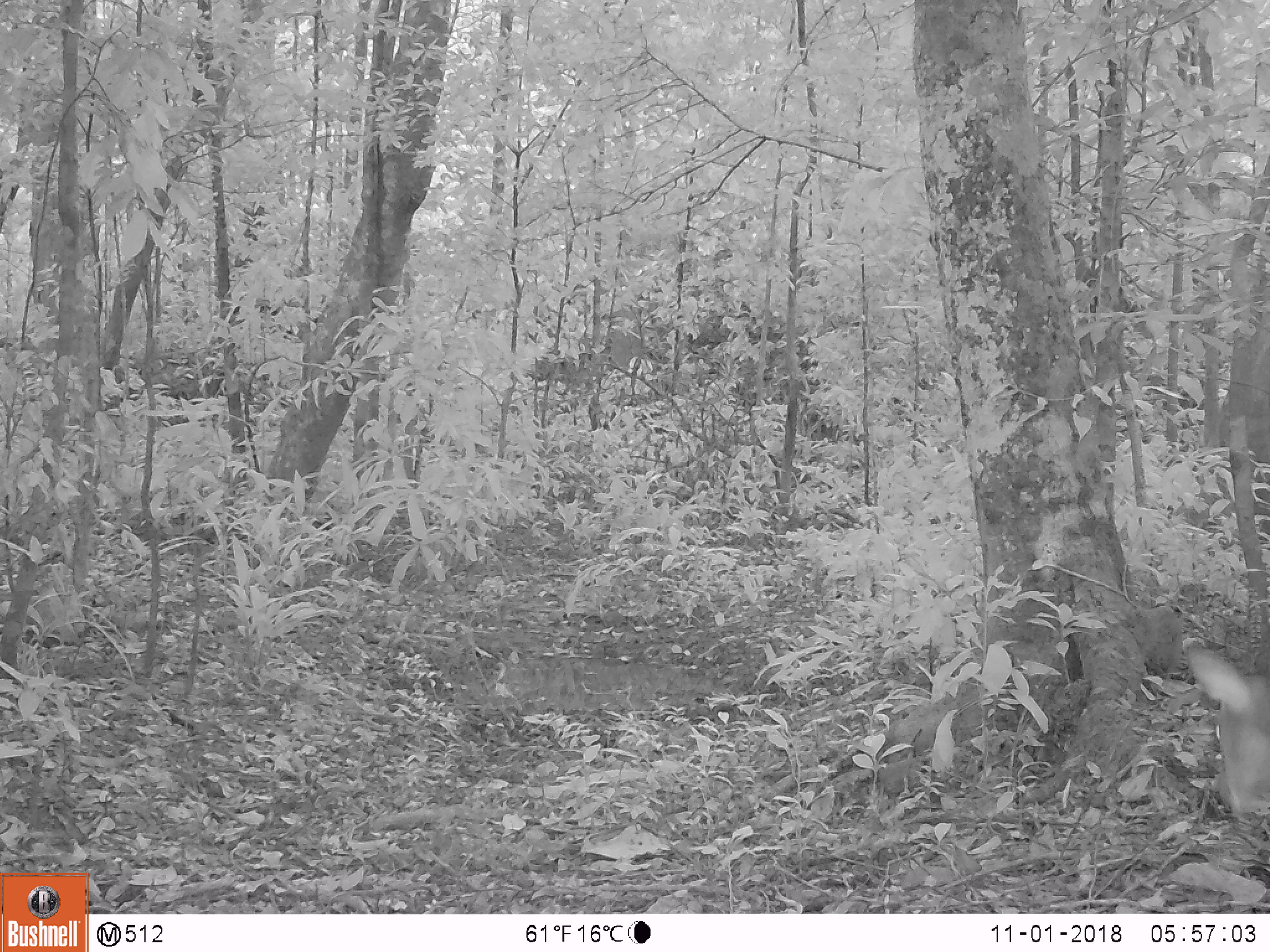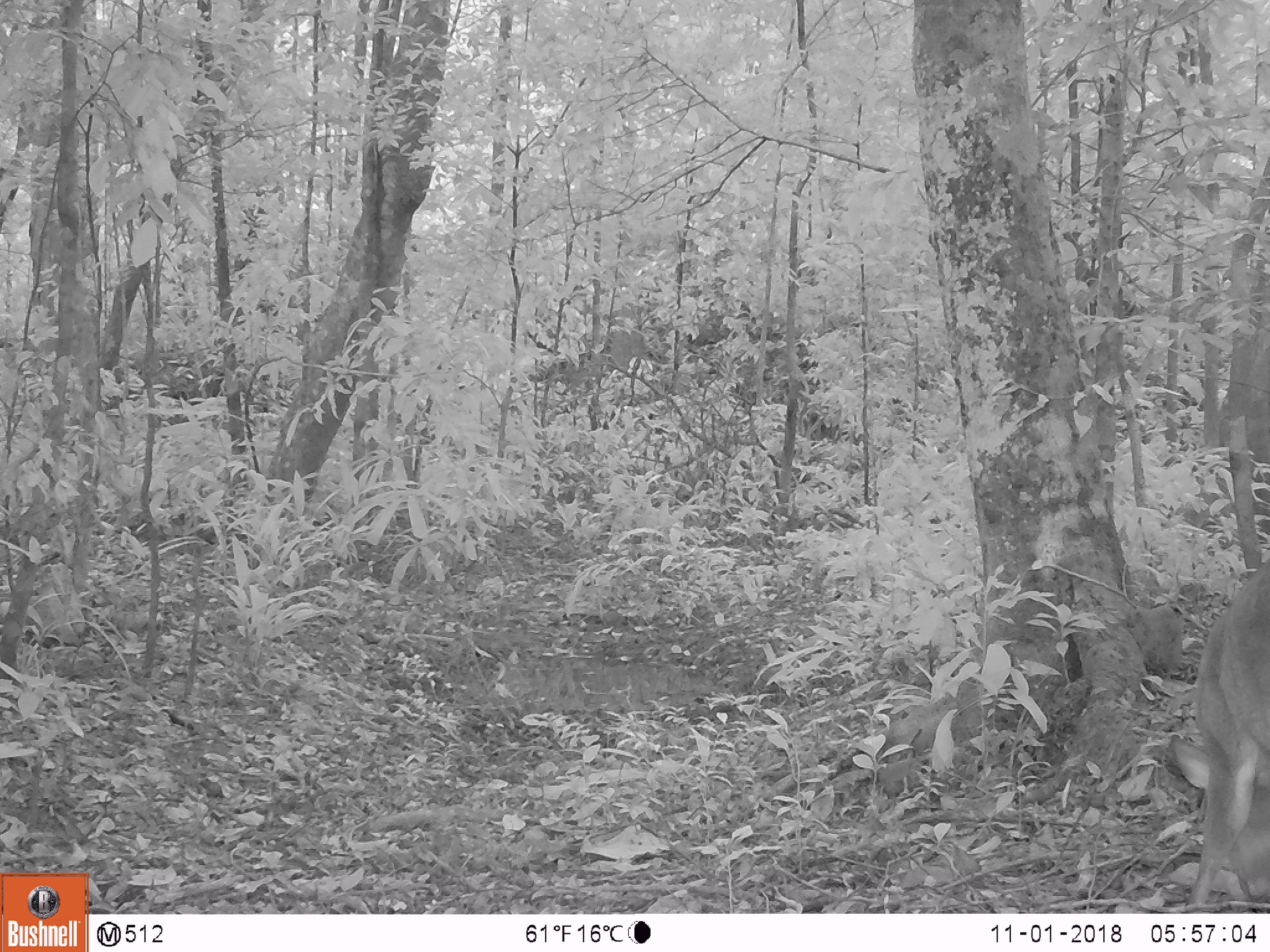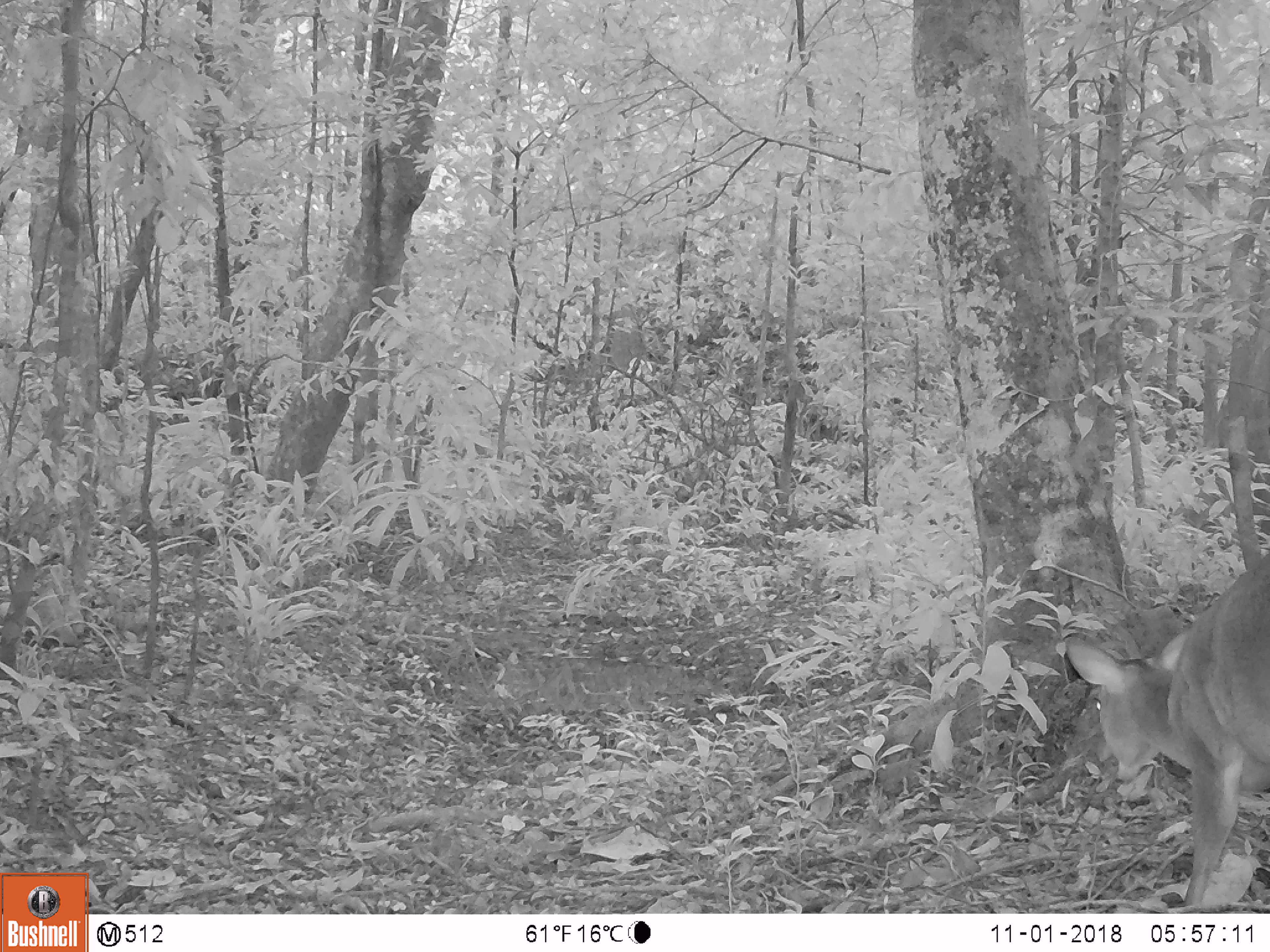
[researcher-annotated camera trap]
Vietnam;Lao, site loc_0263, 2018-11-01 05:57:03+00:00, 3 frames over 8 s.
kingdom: Animalia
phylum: Chordata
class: Mammalia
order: Artiodactyla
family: Cervidae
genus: Muntiacus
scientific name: Muntiacus vuquangensis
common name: large-antlered muntjac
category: large antlered muntjac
Large antlered muntjac (large-antlered muntjac) (Muntiacus vuquangensis). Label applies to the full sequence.